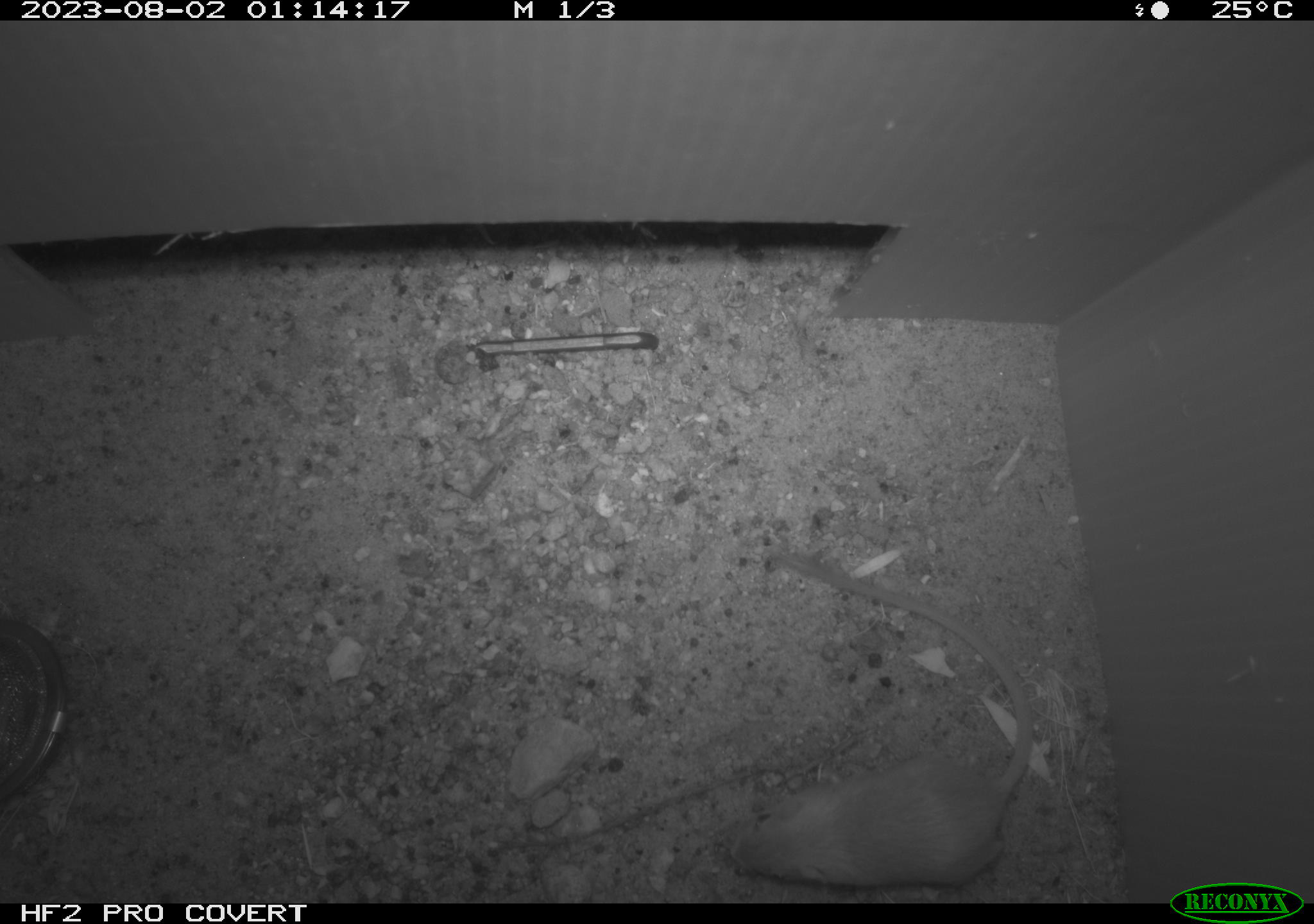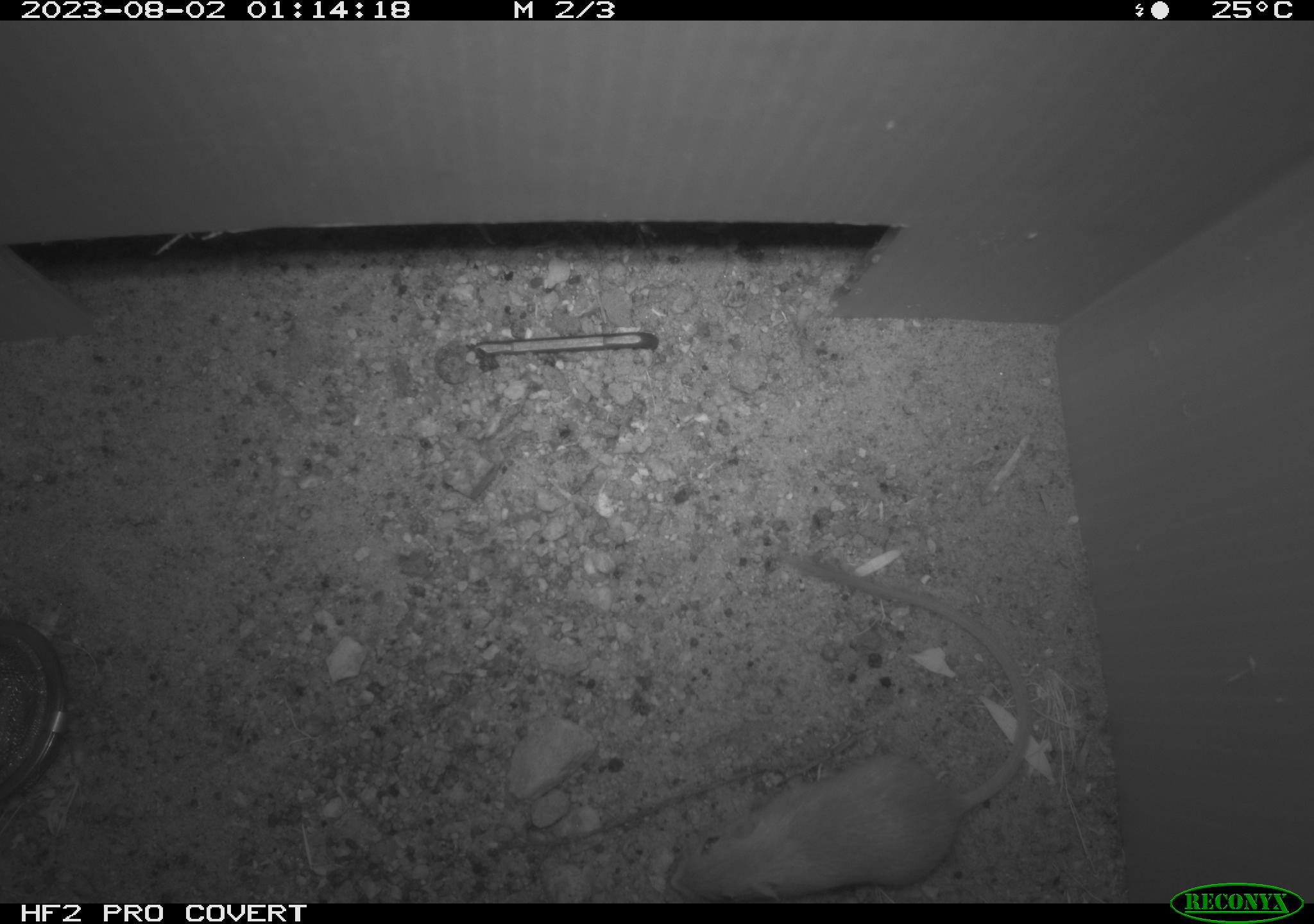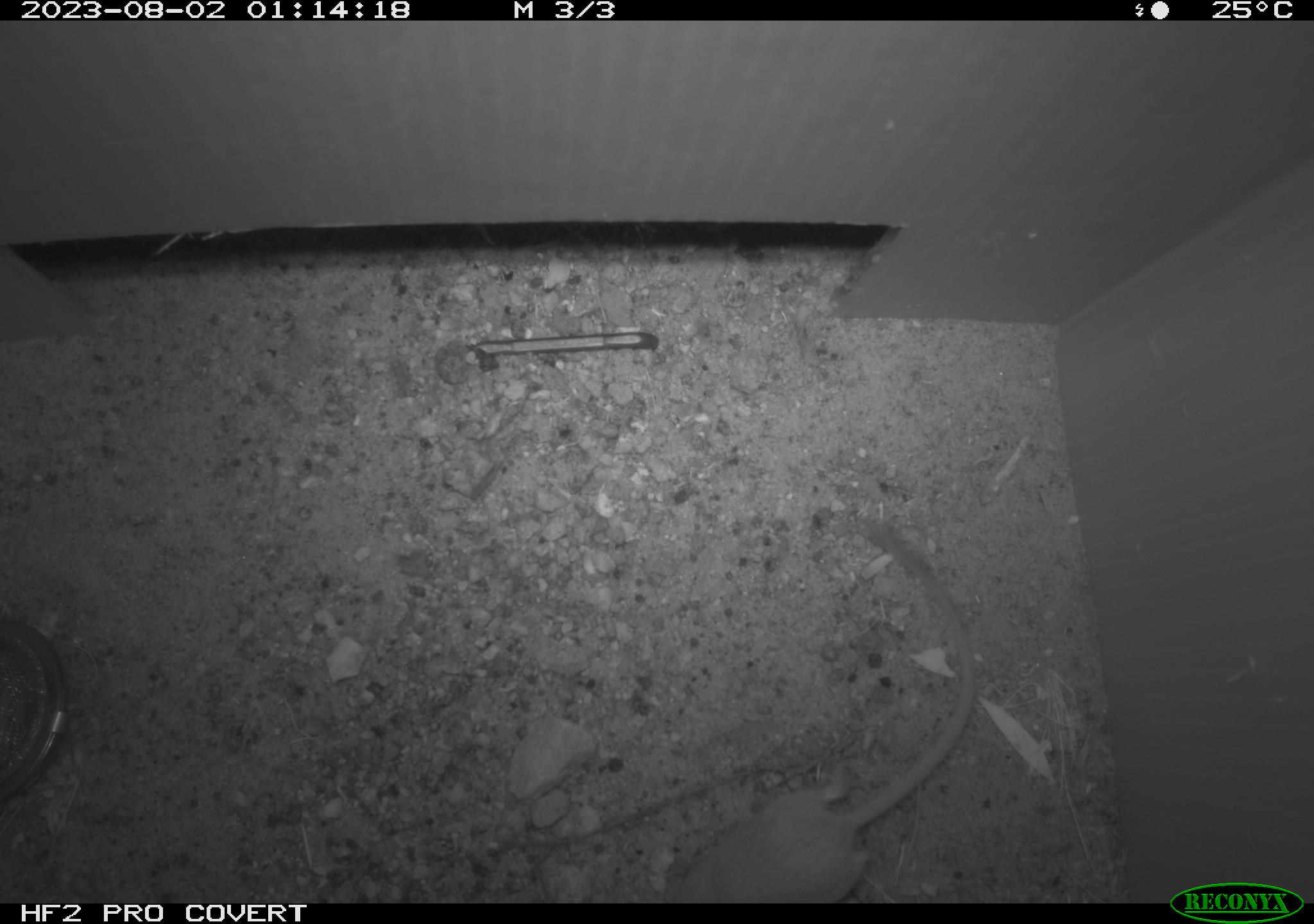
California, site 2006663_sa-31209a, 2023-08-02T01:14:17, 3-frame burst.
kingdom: Animalia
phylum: Chordata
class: Mammalia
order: Rodentia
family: Heteromyidae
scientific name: Heteromyidae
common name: kangaroo rats and pocket mice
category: heteromyidae family